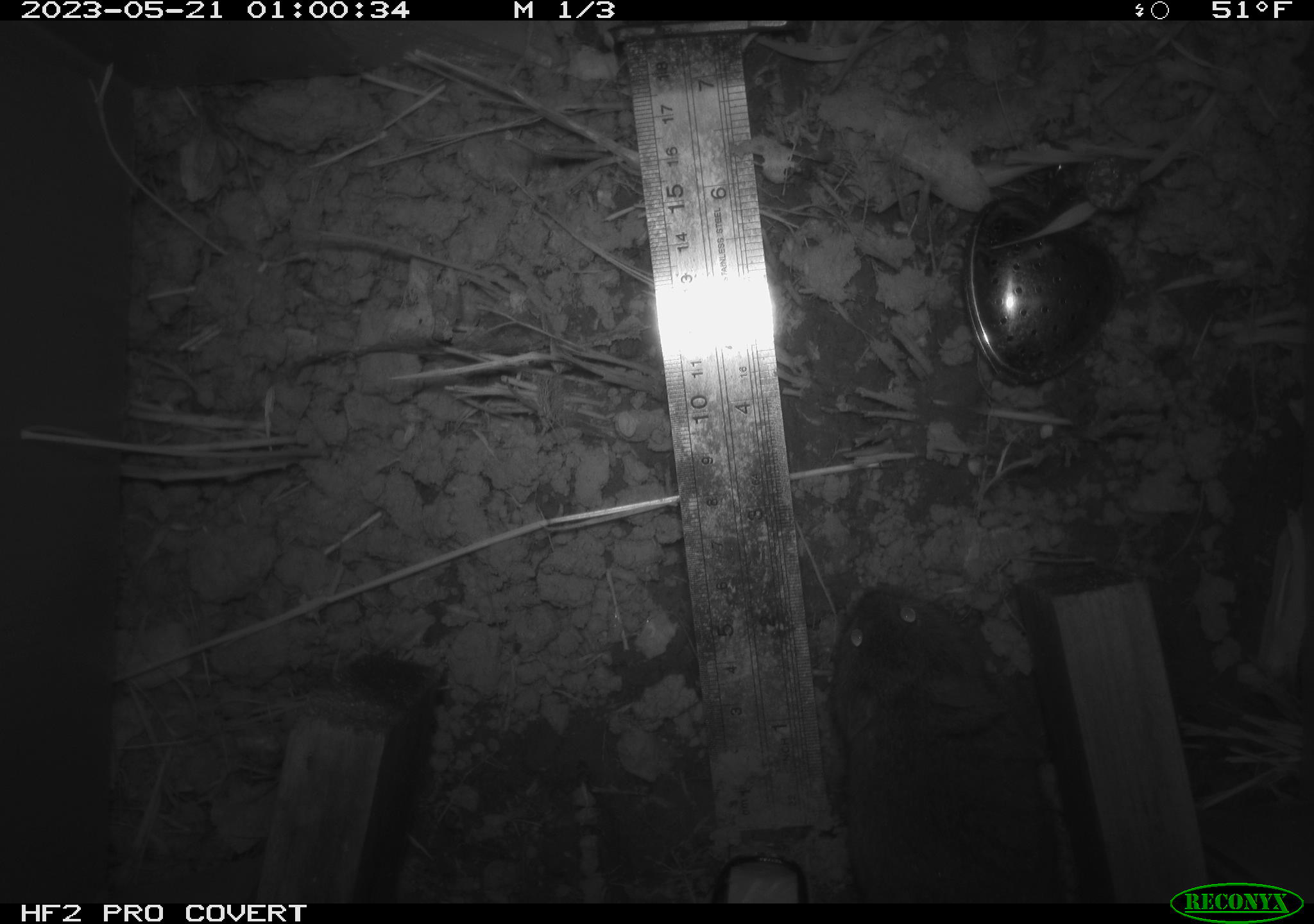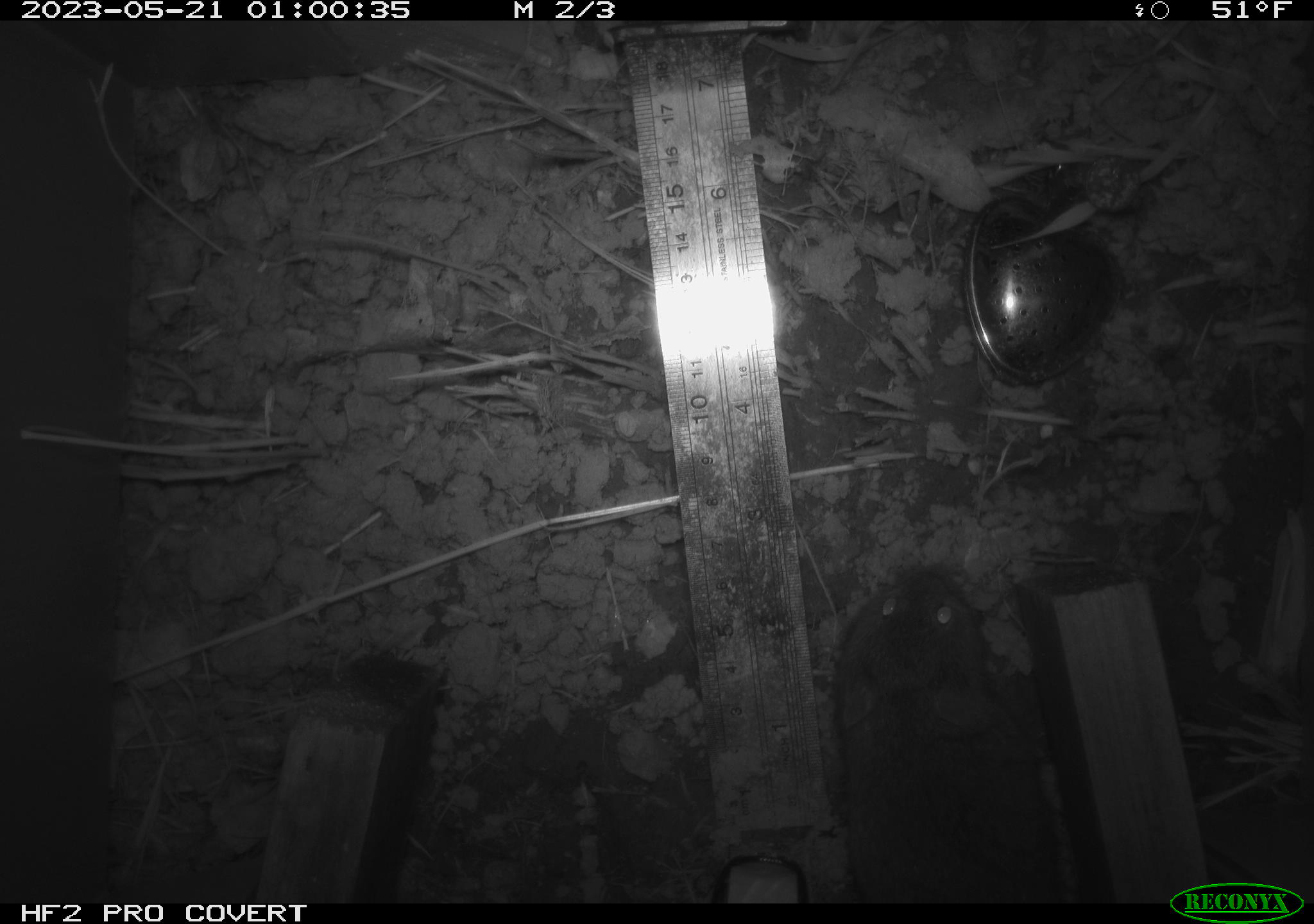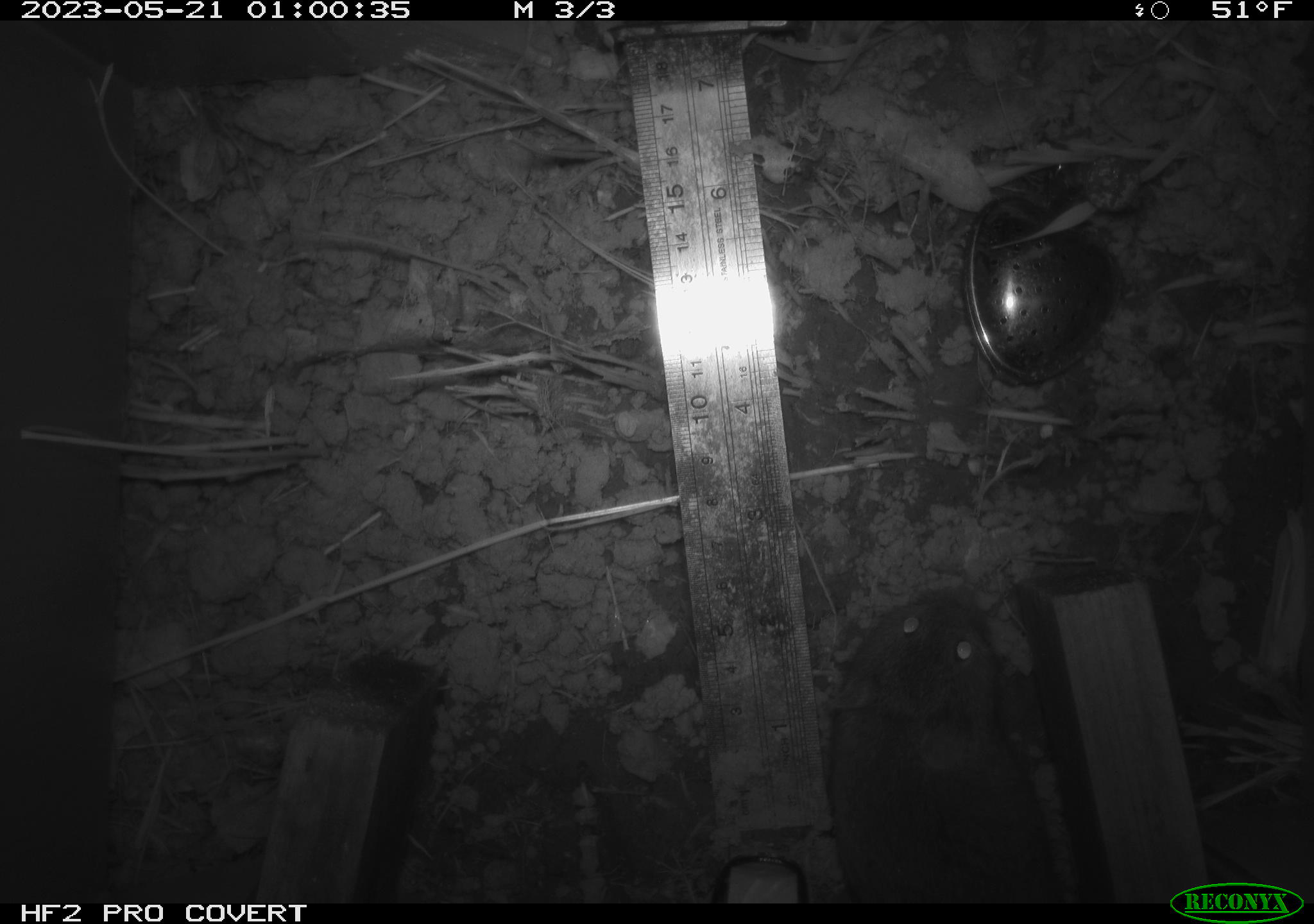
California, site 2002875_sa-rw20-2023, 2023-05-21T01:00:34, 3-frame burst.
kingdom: Animalia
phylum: Chordata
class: Mammalia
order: Rodentia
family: Cricetidae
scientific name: Arvicolinae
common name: voles, lemmings, and muskrats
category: arvicolinae subfamily